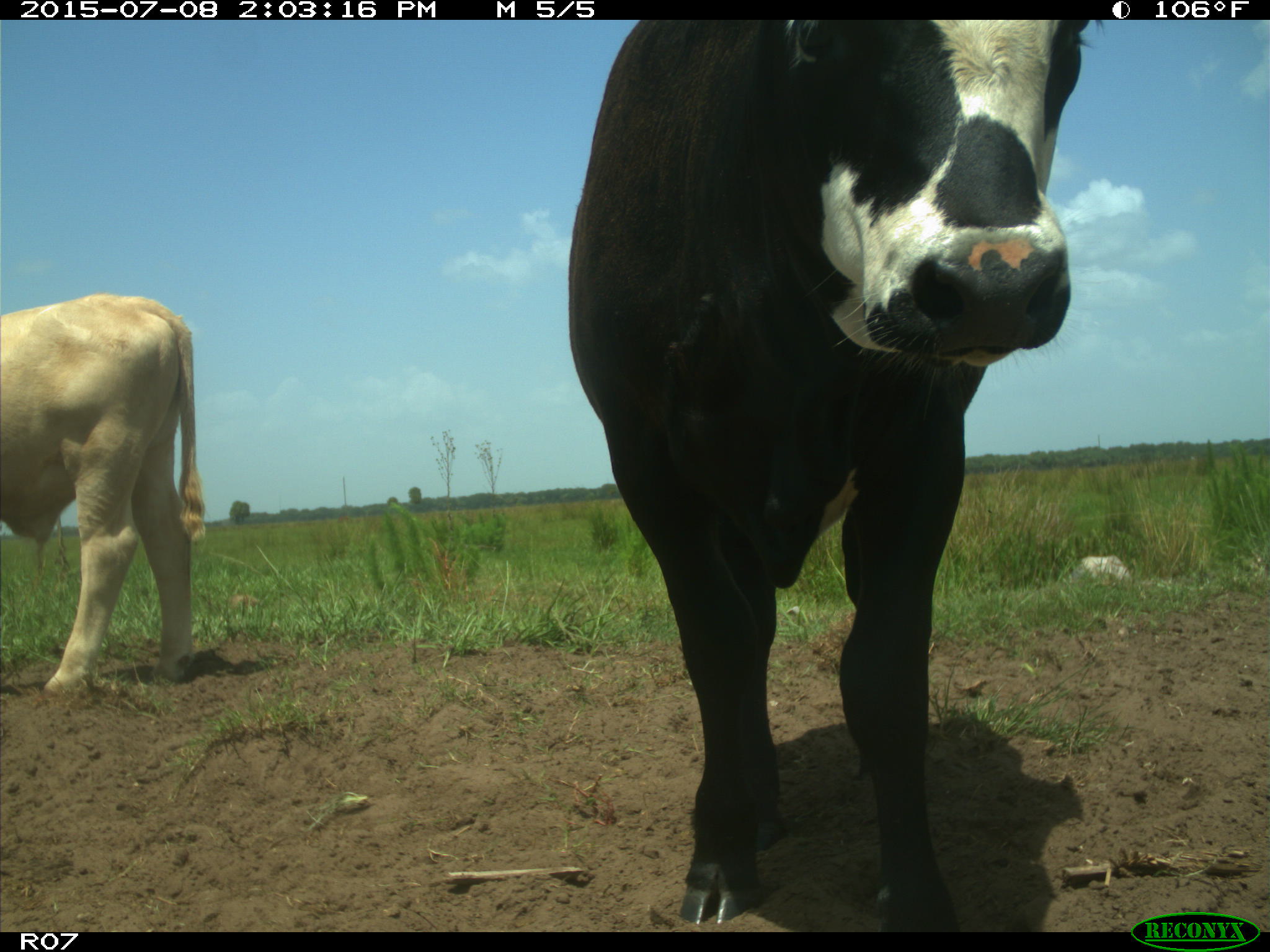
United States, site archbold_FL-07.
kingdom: Animalia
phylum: Chordata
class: Mammalia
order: Artiodactyla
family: Bovidae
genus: Bos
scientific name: Bos taurus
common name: domestic cow